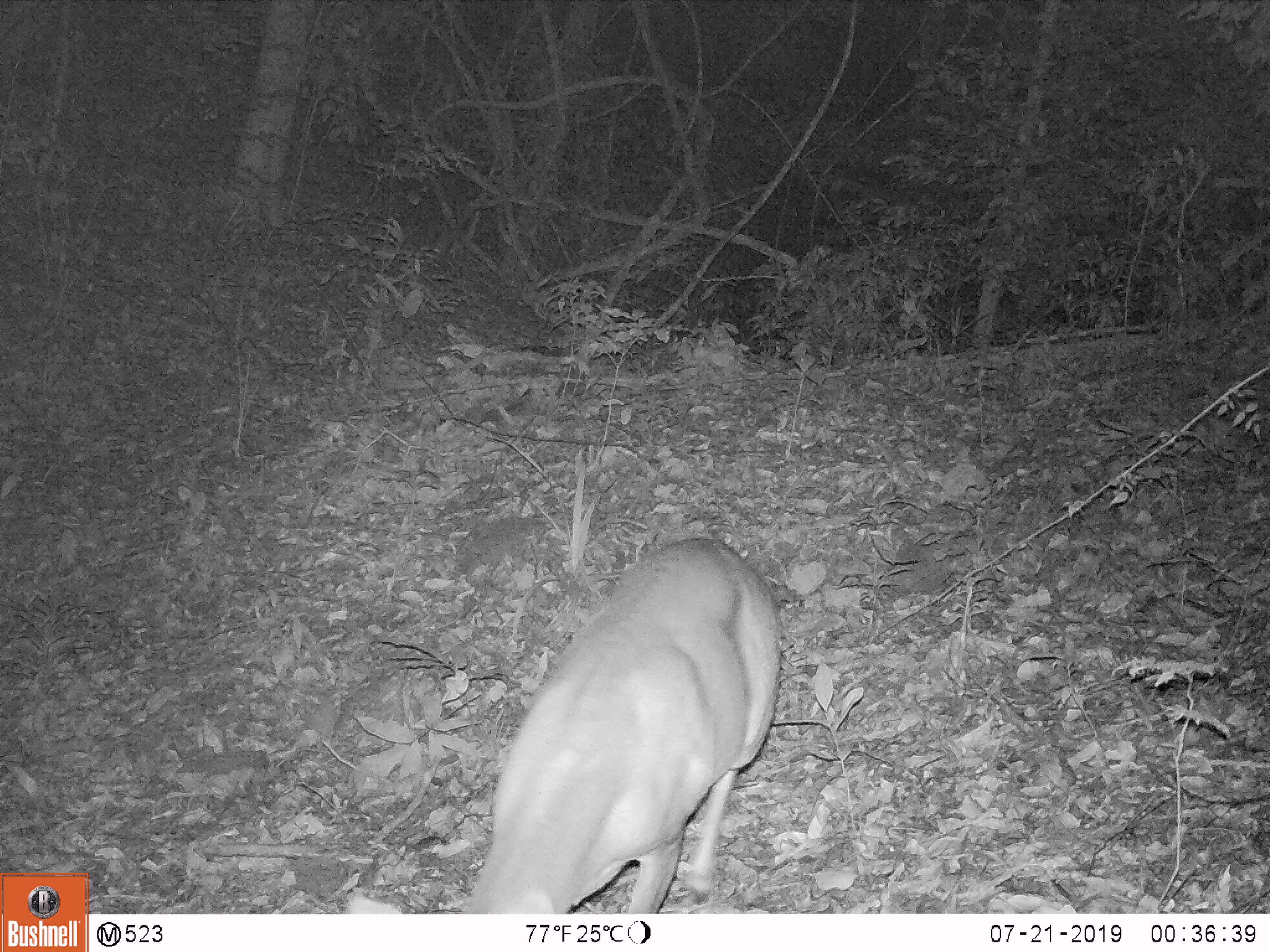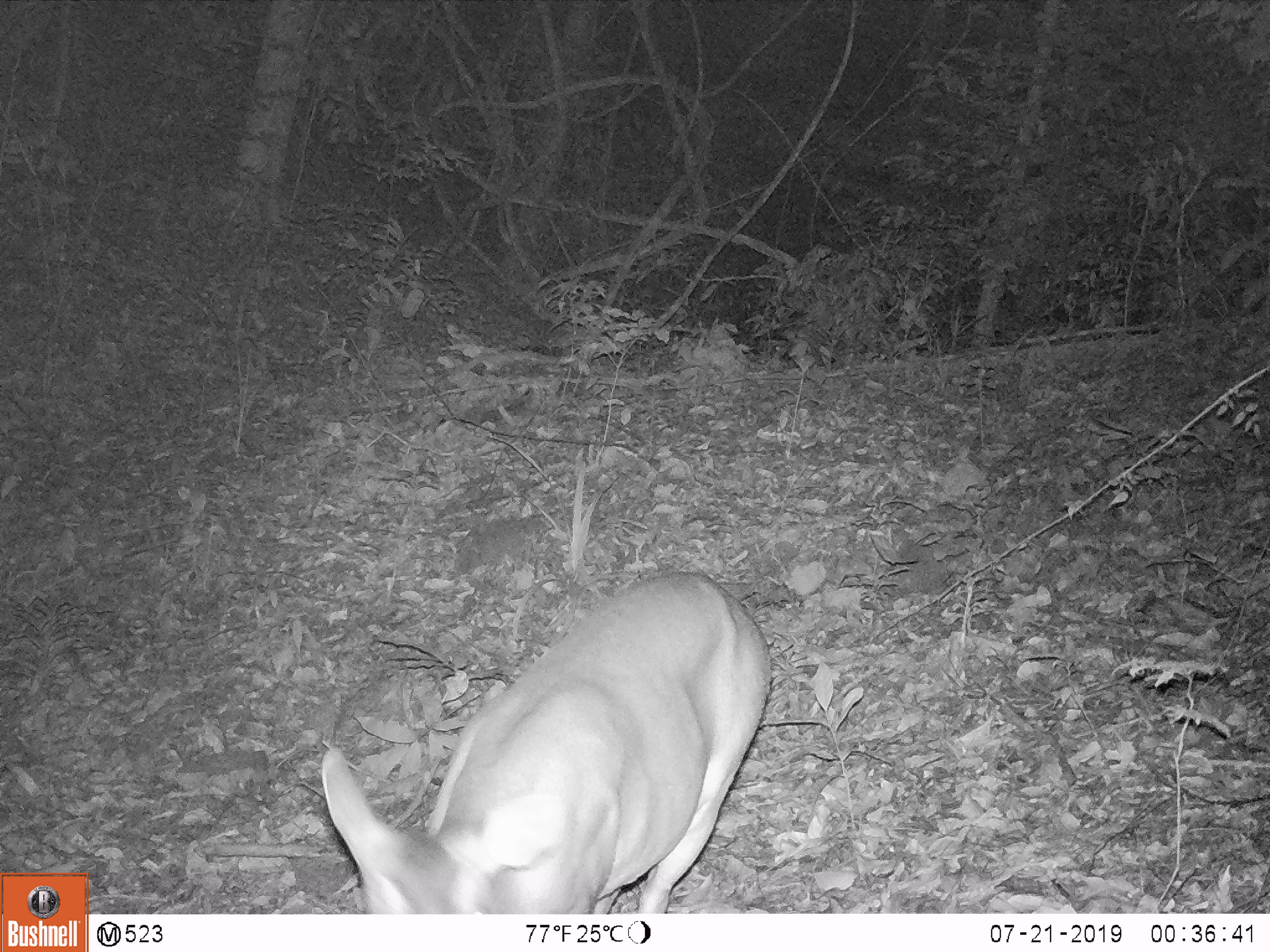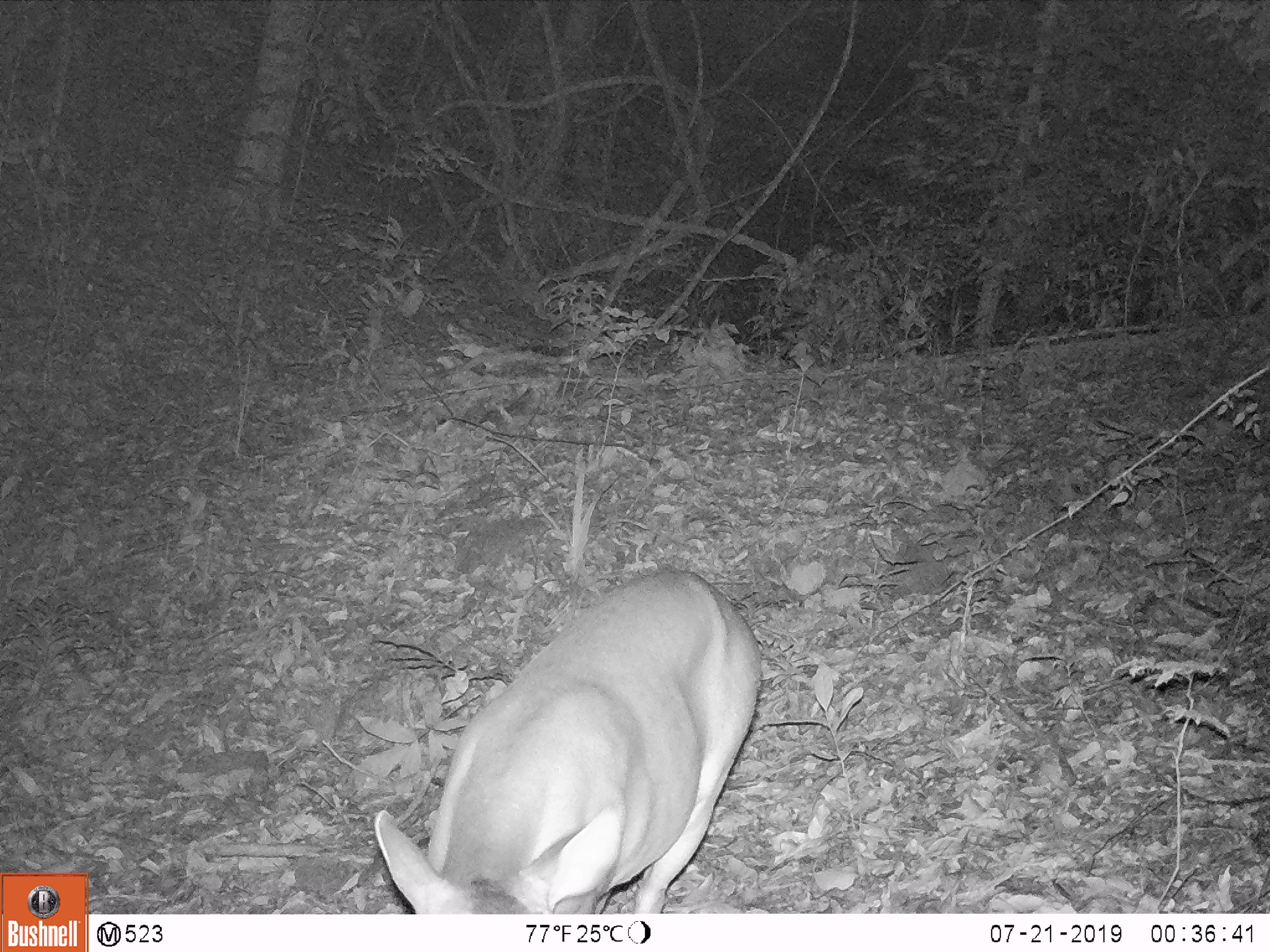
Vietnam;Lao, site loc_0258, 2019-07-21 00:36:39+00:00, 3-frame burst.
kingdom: Animalia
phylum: Chordata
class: Mammalia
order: Artiodactyla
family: Cervidae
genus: Muntiacus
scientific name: Muntiacus vuquangensis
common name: large-antlered muntjac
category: large antlered muntjac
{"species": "large antlered muntjac (large-antlered muntjac) (Muntiacus vuquangensis)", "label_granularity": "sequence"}